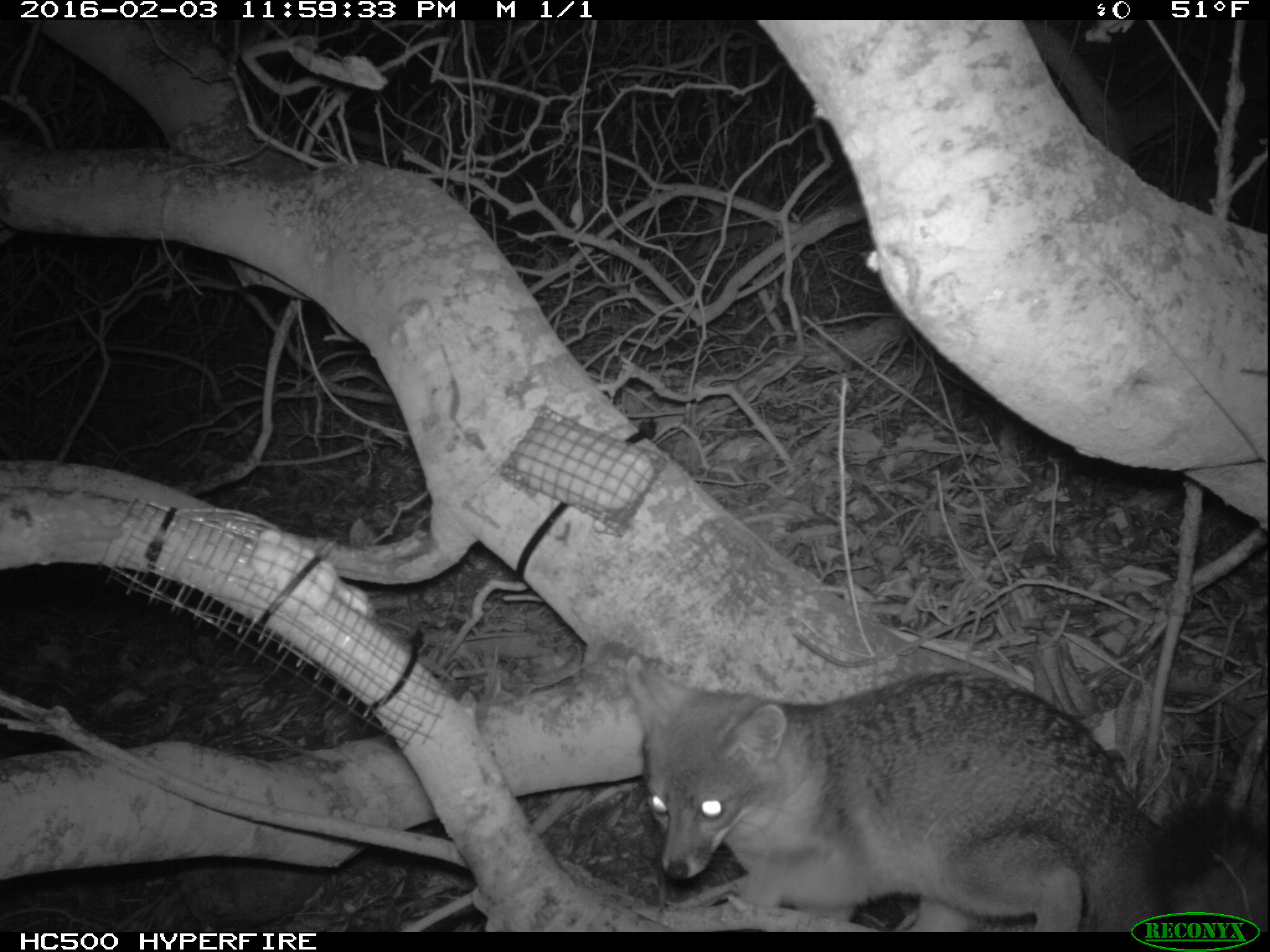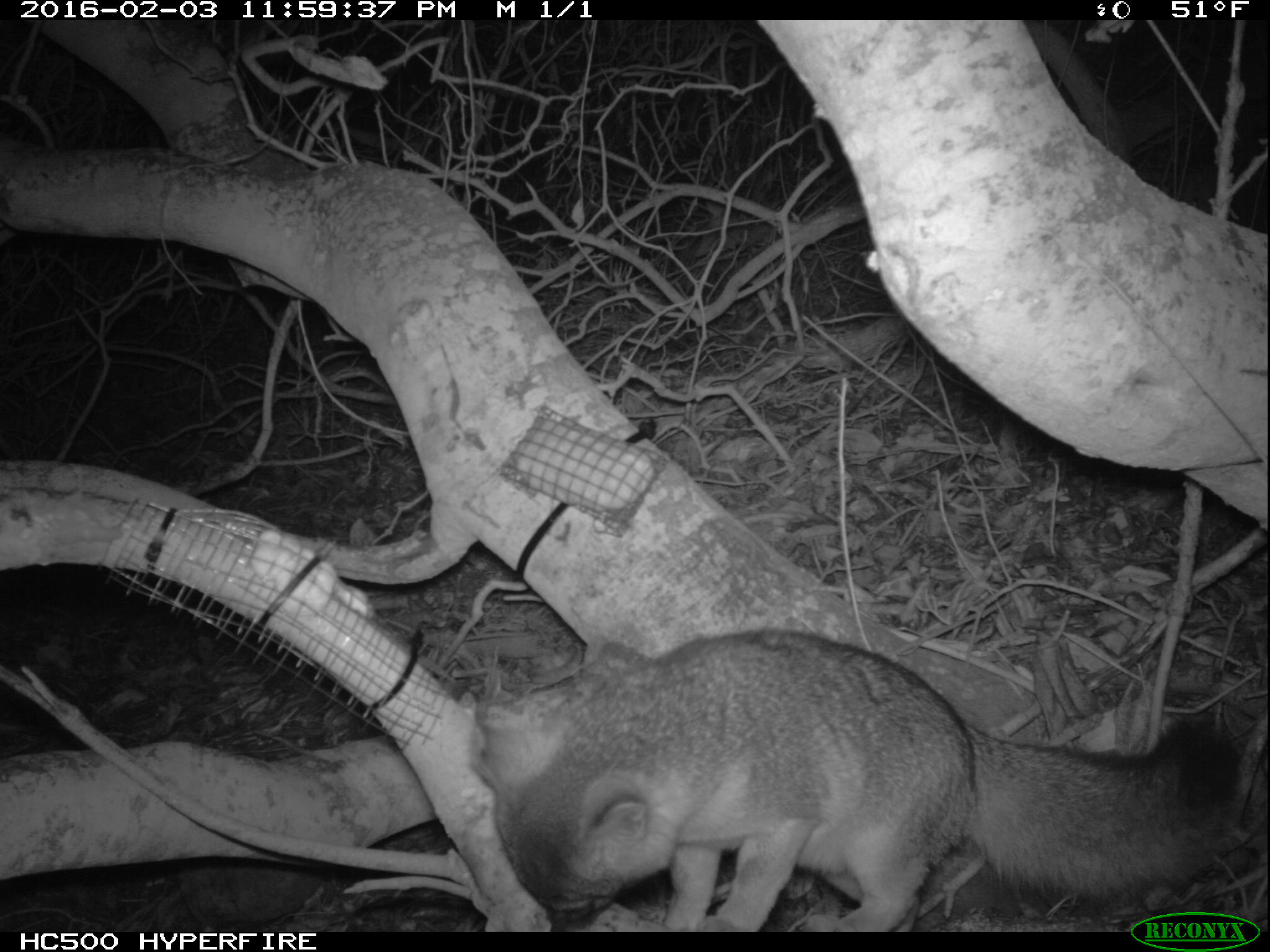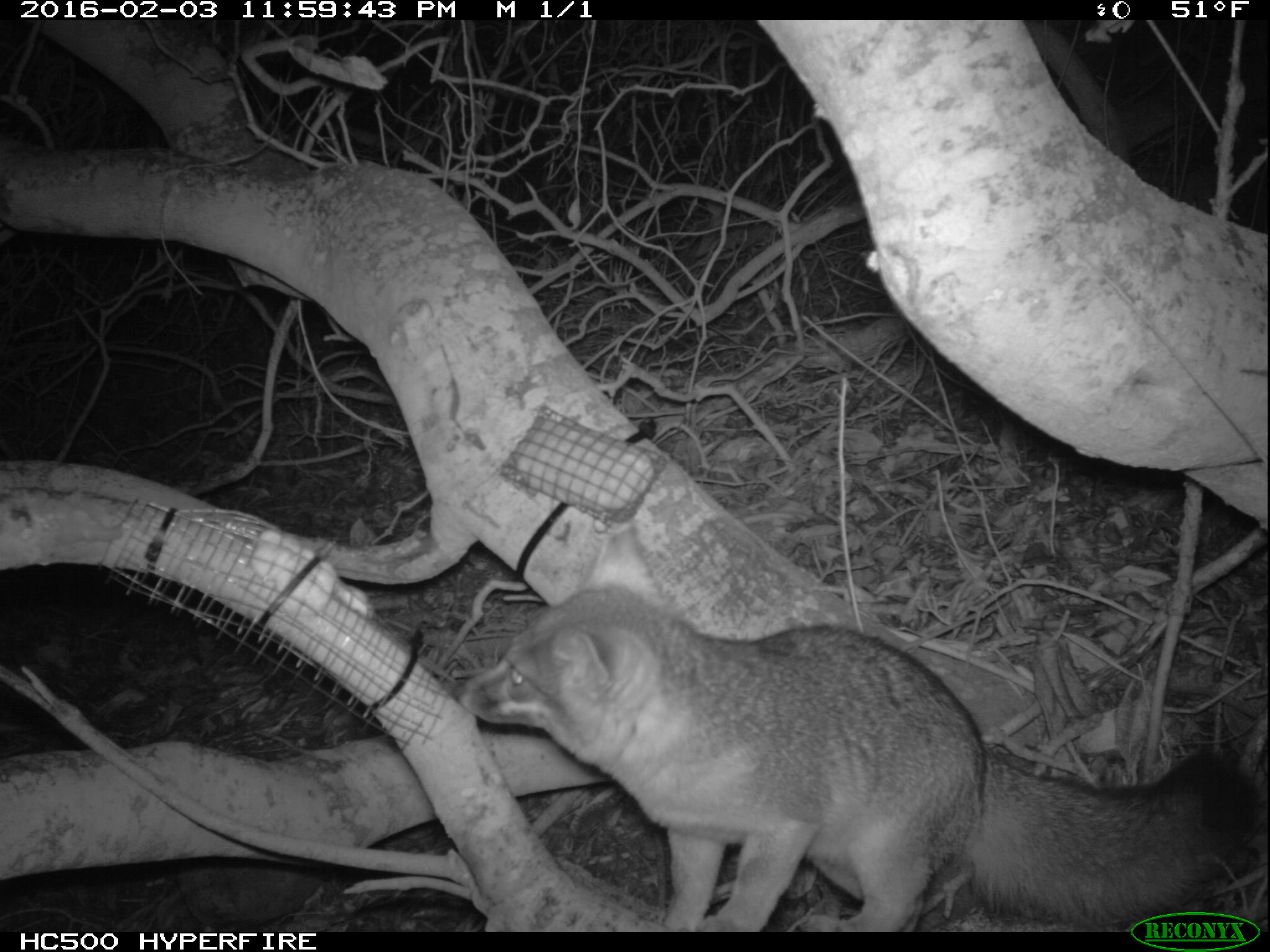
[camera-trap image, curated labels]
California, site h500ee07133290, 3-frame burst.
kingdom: Animalia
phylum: Chordata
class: Mammalia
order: Carnivora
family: Canidae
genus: Urocyon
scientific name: Urocyon littoralis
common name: island fox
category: fox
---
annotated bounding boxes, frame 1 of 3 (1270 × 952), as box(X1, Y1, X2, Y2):
fox: box(623, 653, 1269, 933)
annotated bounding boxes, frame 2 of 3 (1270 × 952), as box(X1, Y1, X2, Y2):
fox: box(471, 627, 1241, 933)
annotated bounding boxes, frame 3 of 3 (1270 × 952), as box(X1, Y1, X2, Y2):
fox: box(449, 524, 1258, 930)